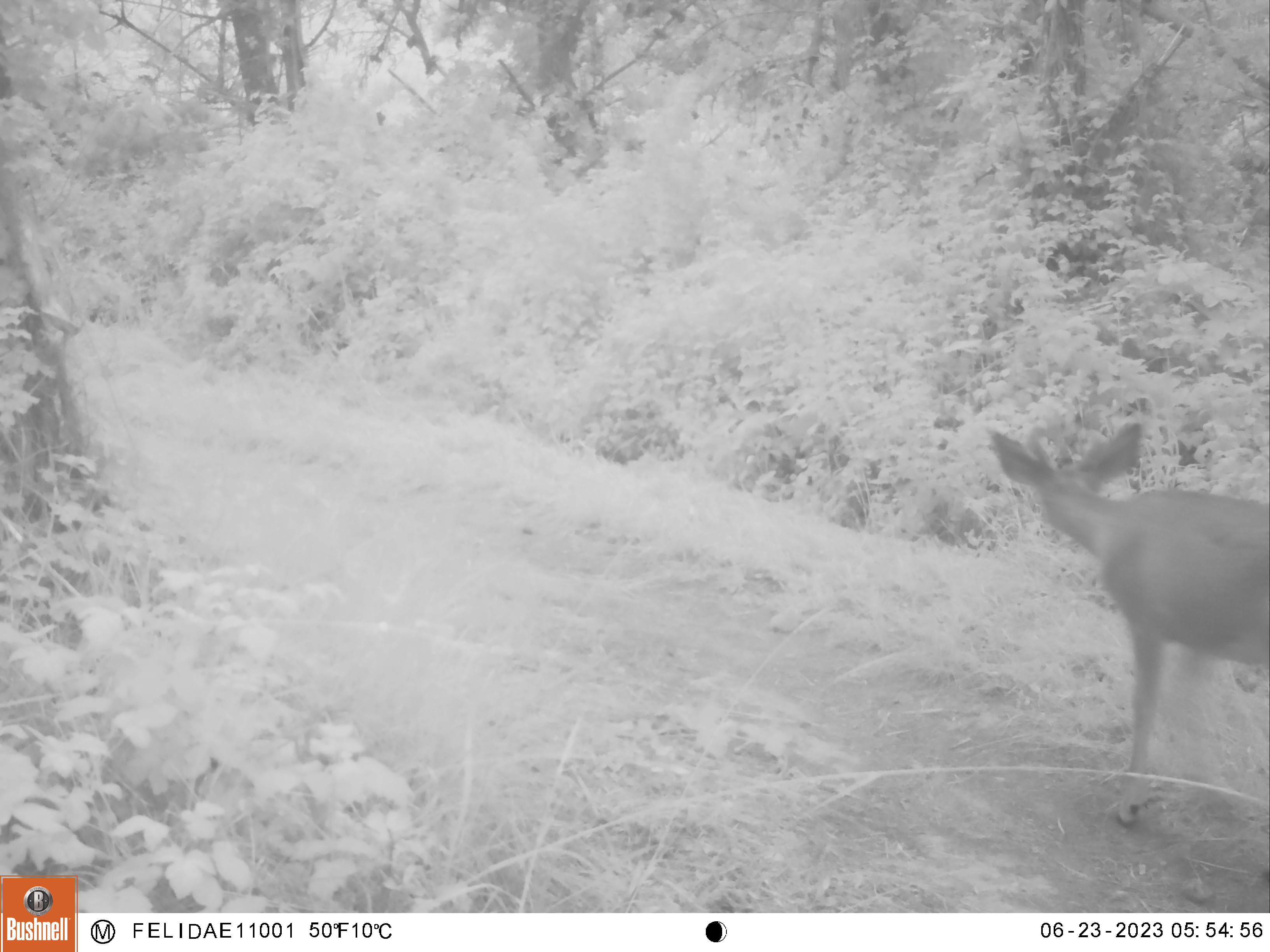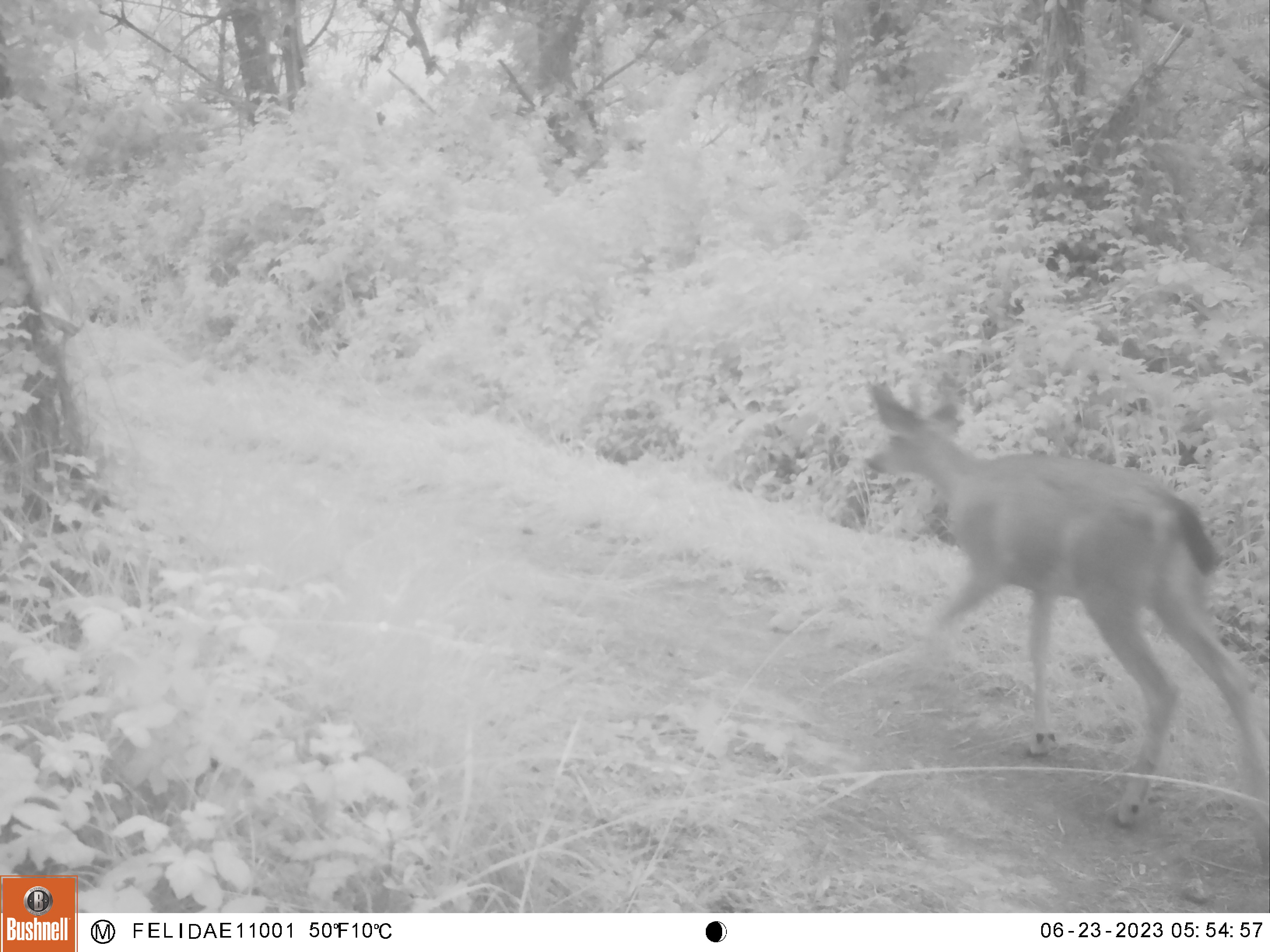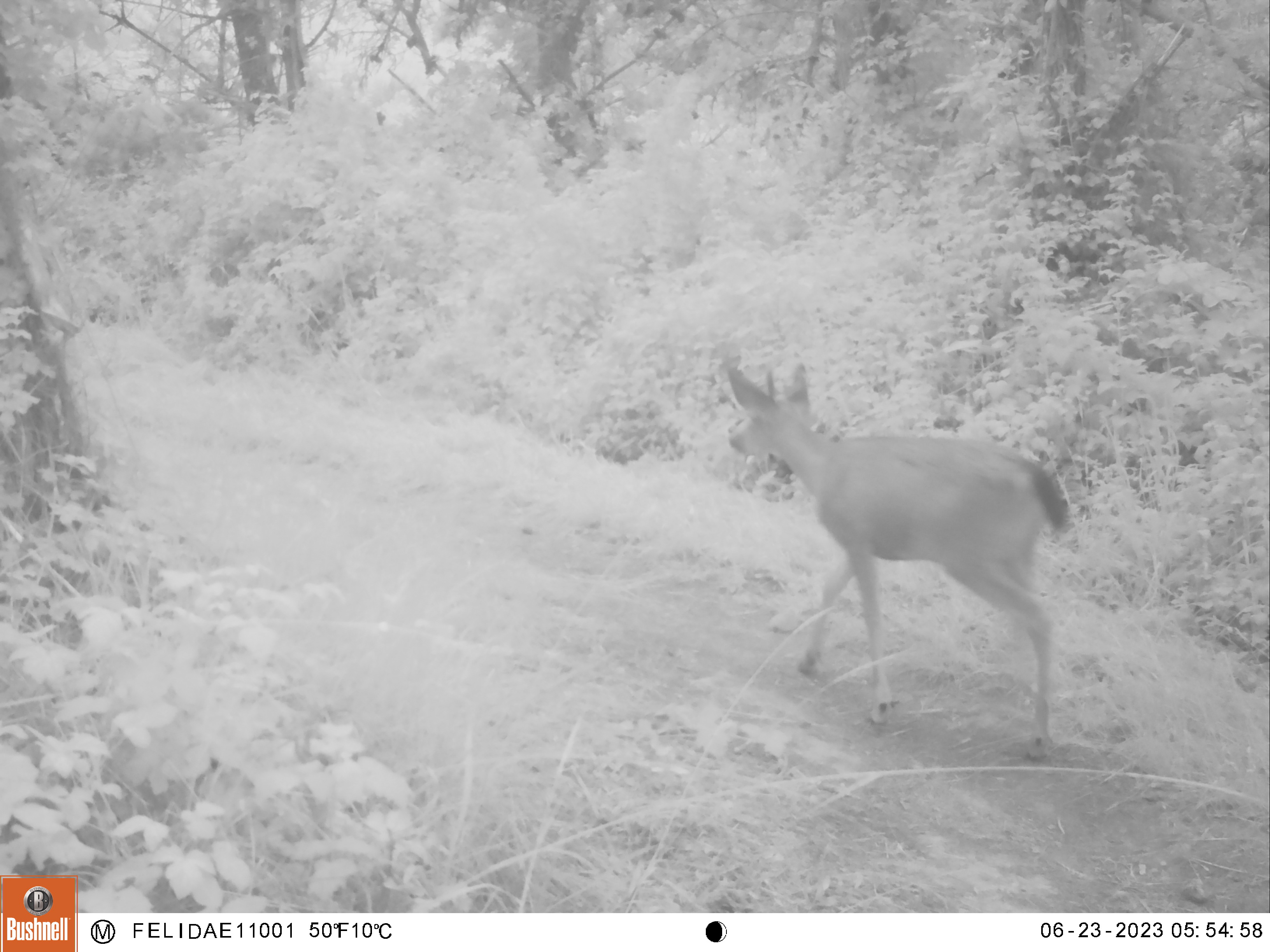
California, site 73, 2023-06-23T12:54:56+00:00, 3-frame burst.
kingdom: Animalia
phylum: Chordata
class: Mammalia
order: Artiodactyla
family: Cervidae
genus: Odocoileus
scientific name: Odocoileus hemionus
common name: mule deer